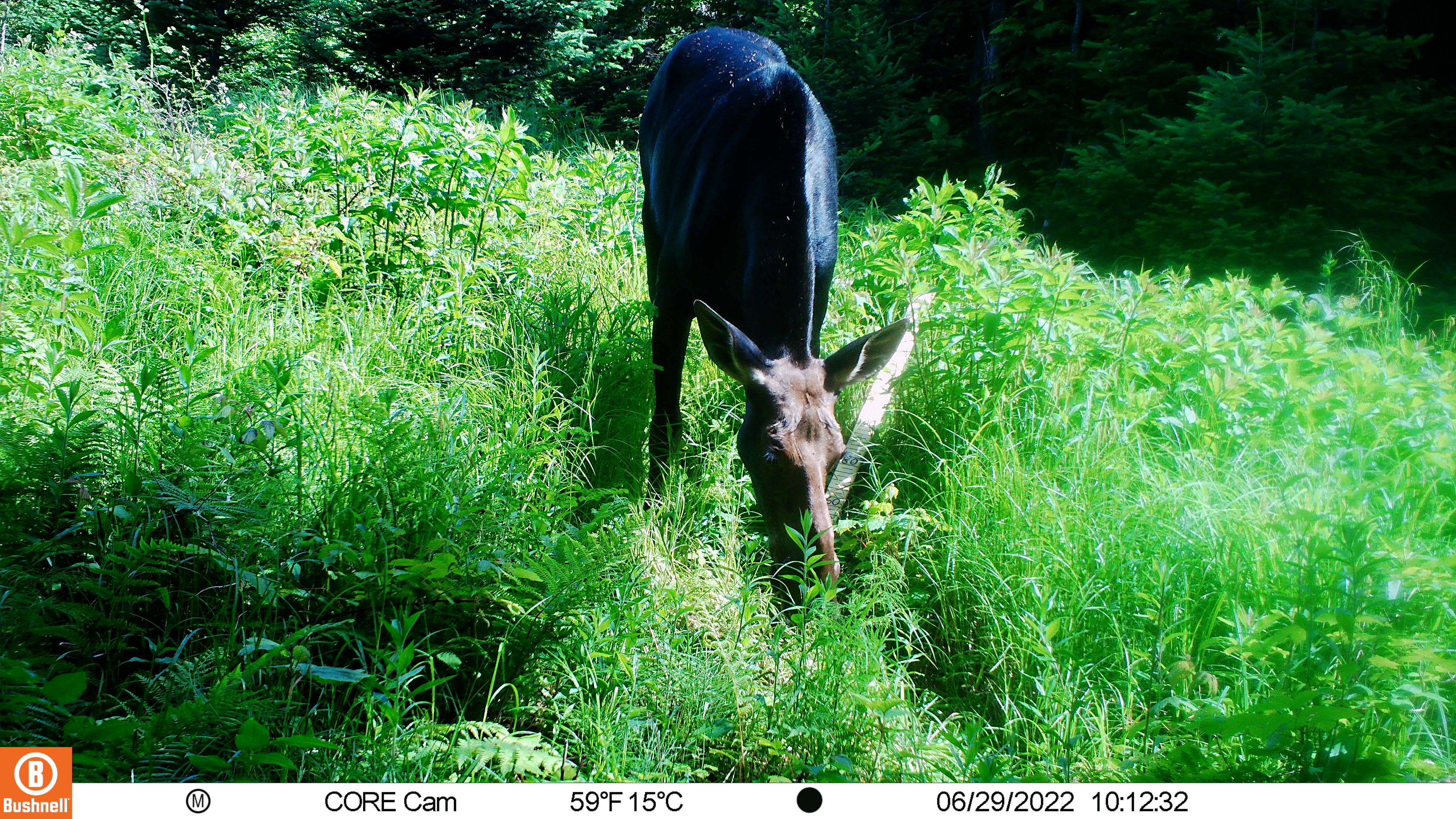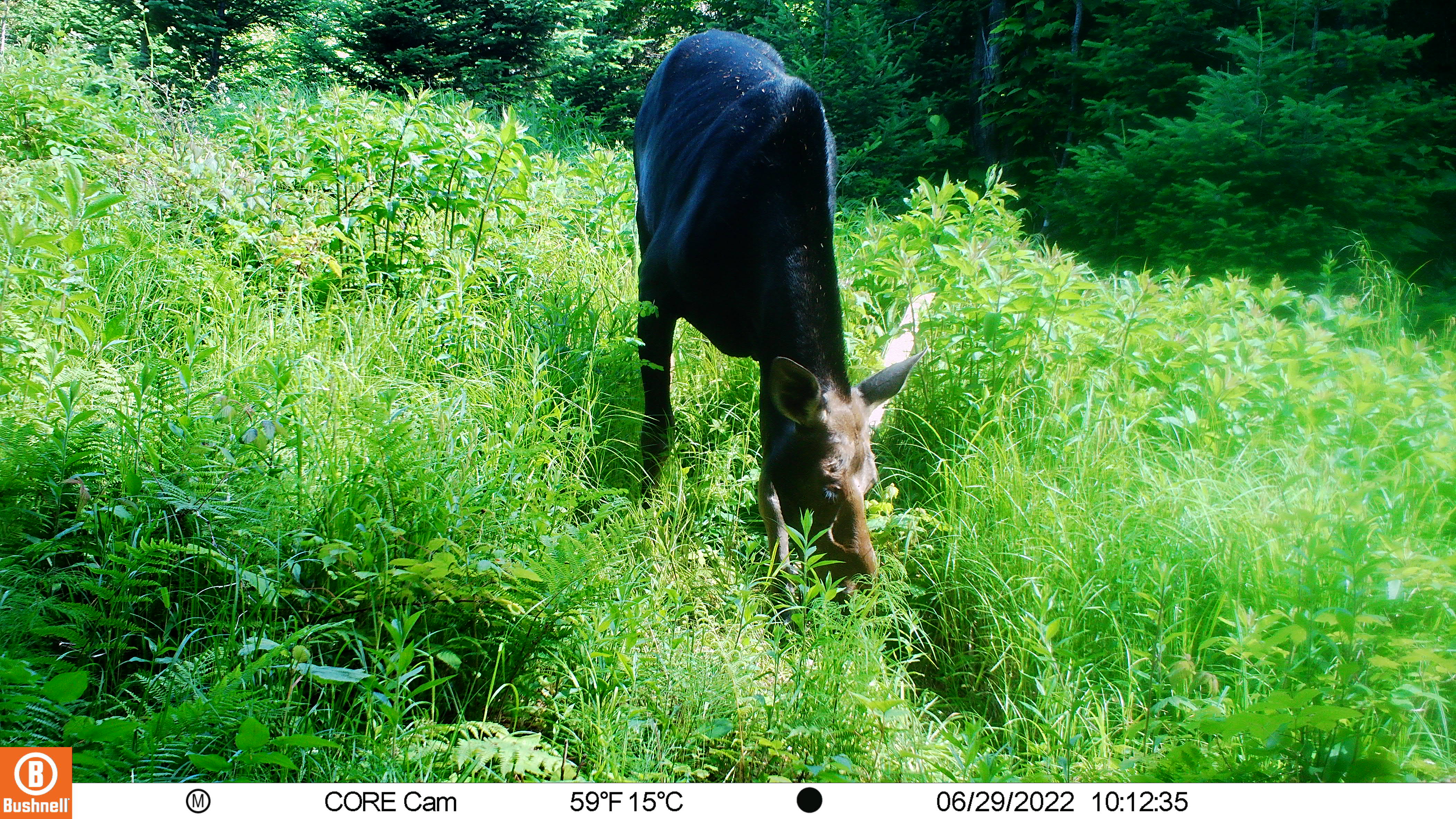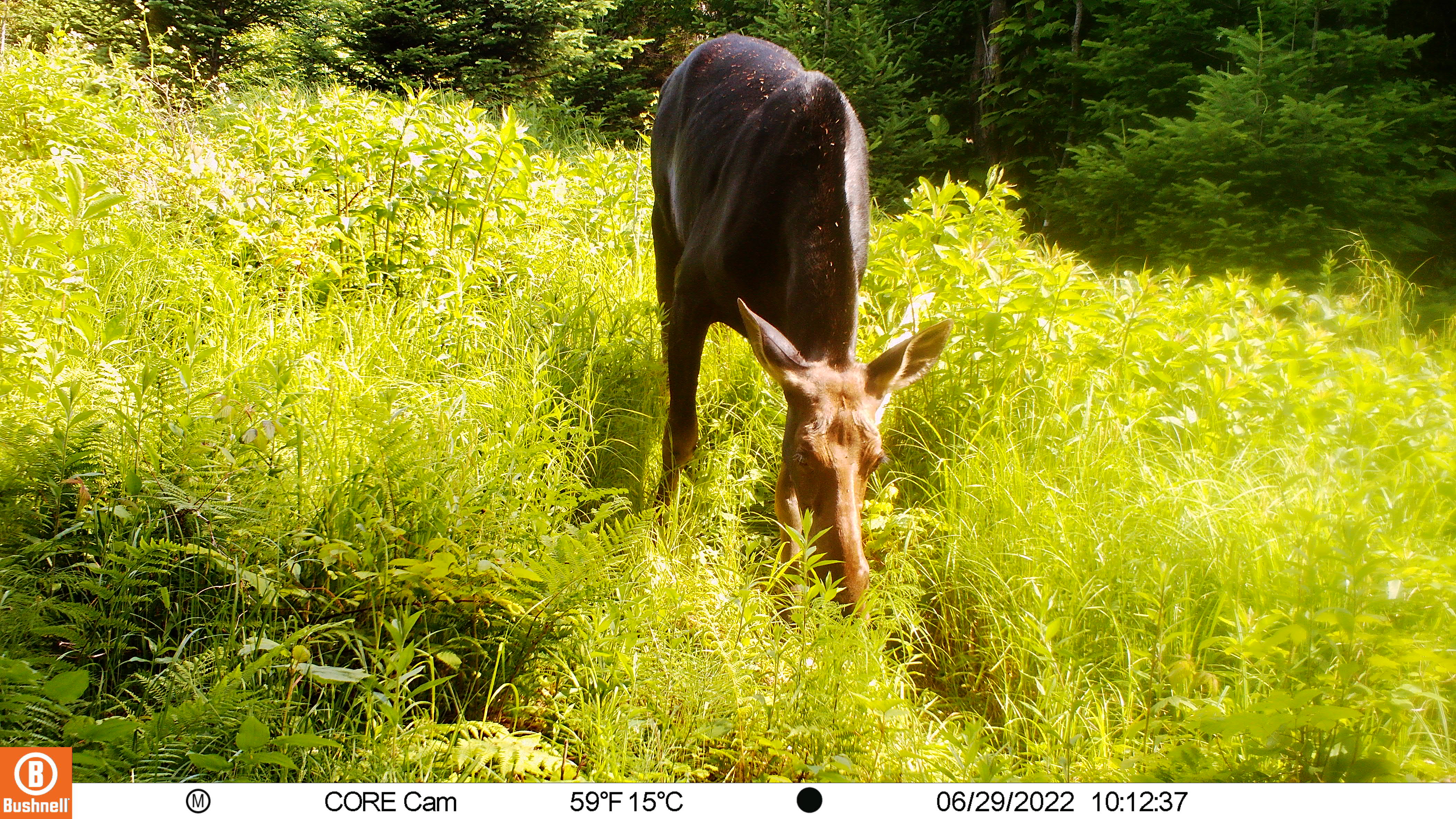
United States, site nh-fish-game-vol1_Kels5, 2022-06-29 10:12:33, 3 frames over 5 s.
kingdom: Animalia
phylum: Chordata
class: Mammalia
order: Artiodactyla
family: Cervidae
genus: Alces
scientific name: Alces alces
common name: moose